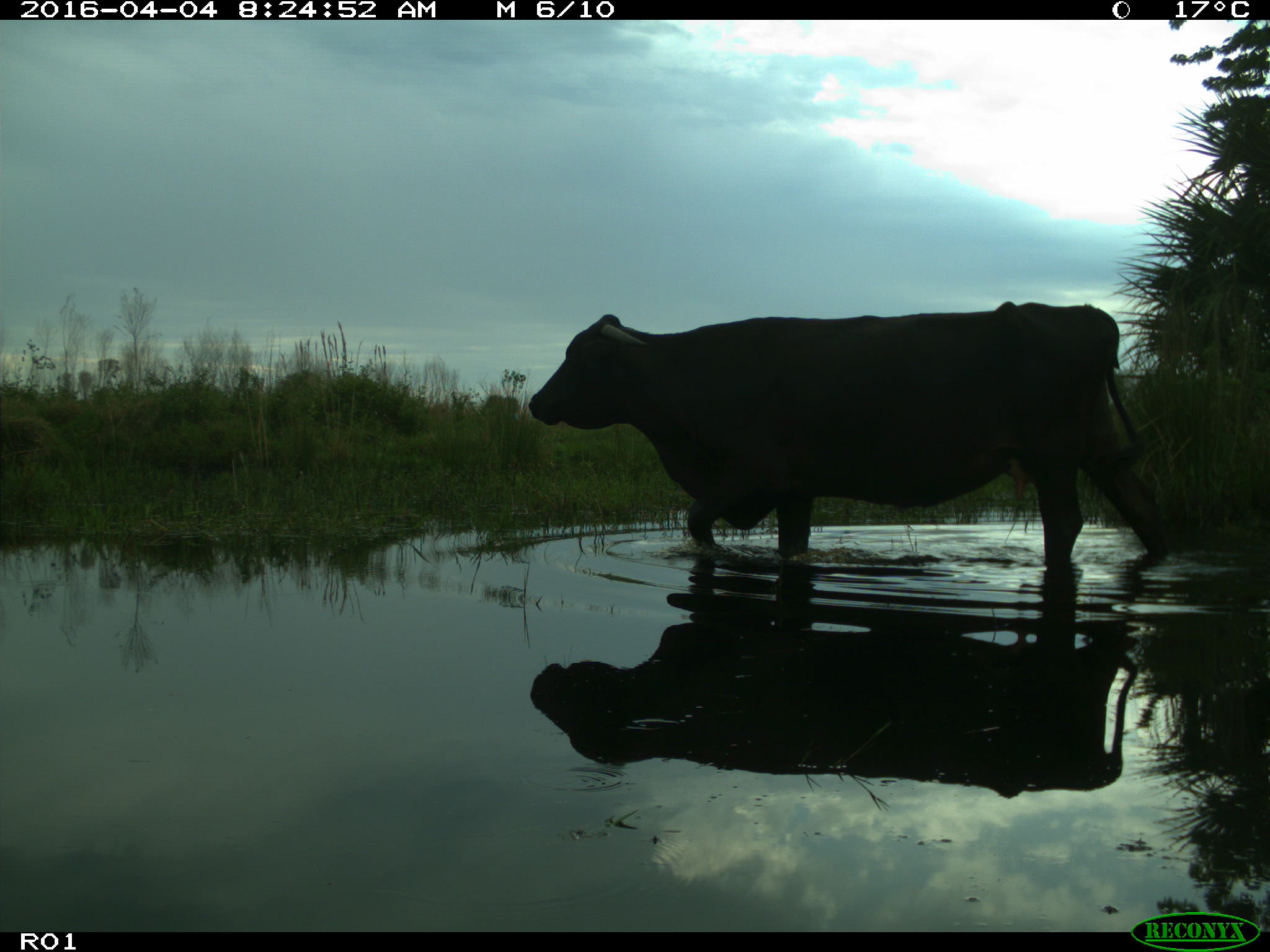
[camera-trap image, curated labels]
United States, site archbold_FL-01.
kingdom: Animalia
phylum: Chordata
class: Mammalia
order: Artiodactyla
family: Bovidae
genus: Bos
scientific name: Bos taurus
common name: domestic cow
Bos taurus (domestic cow).